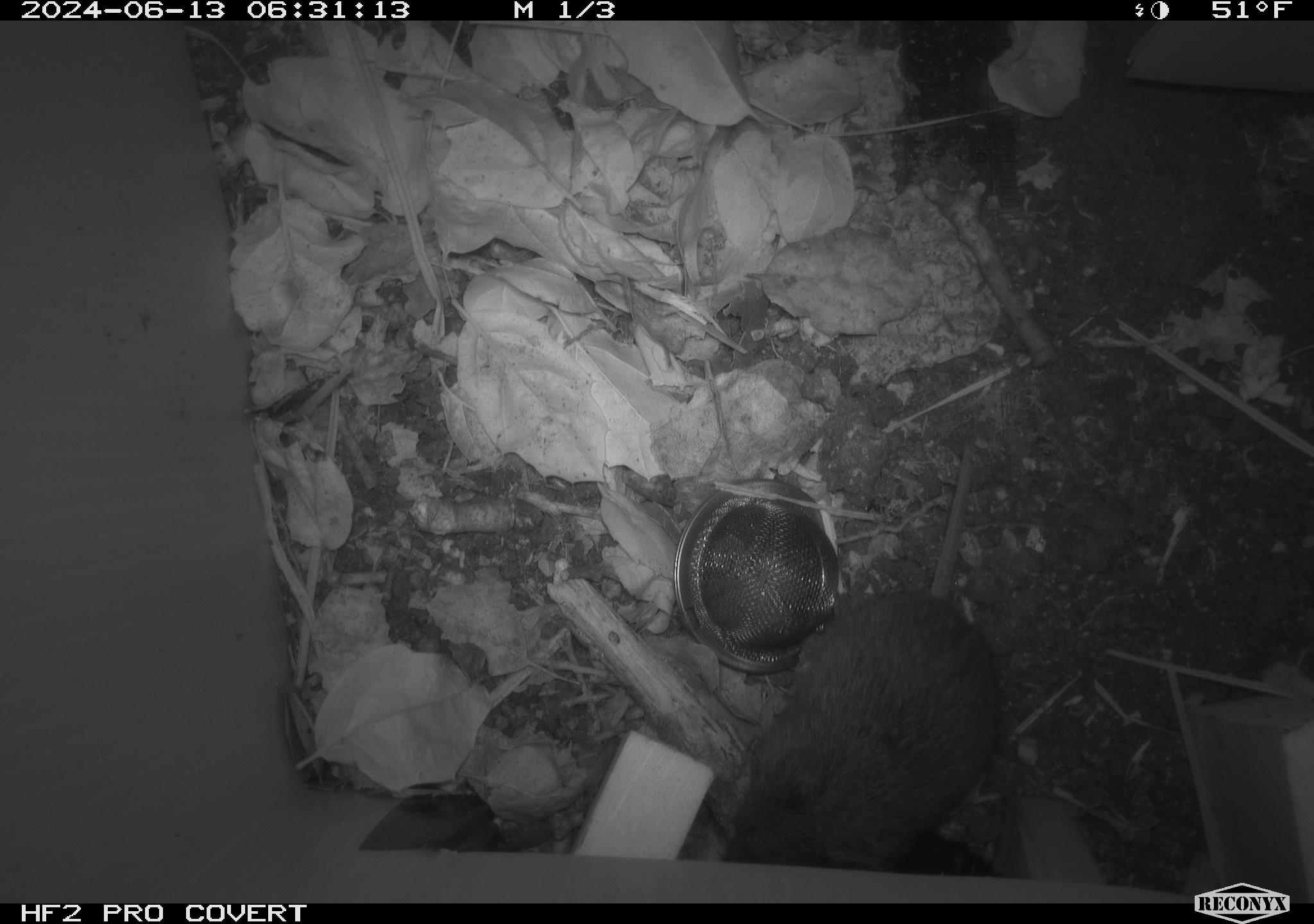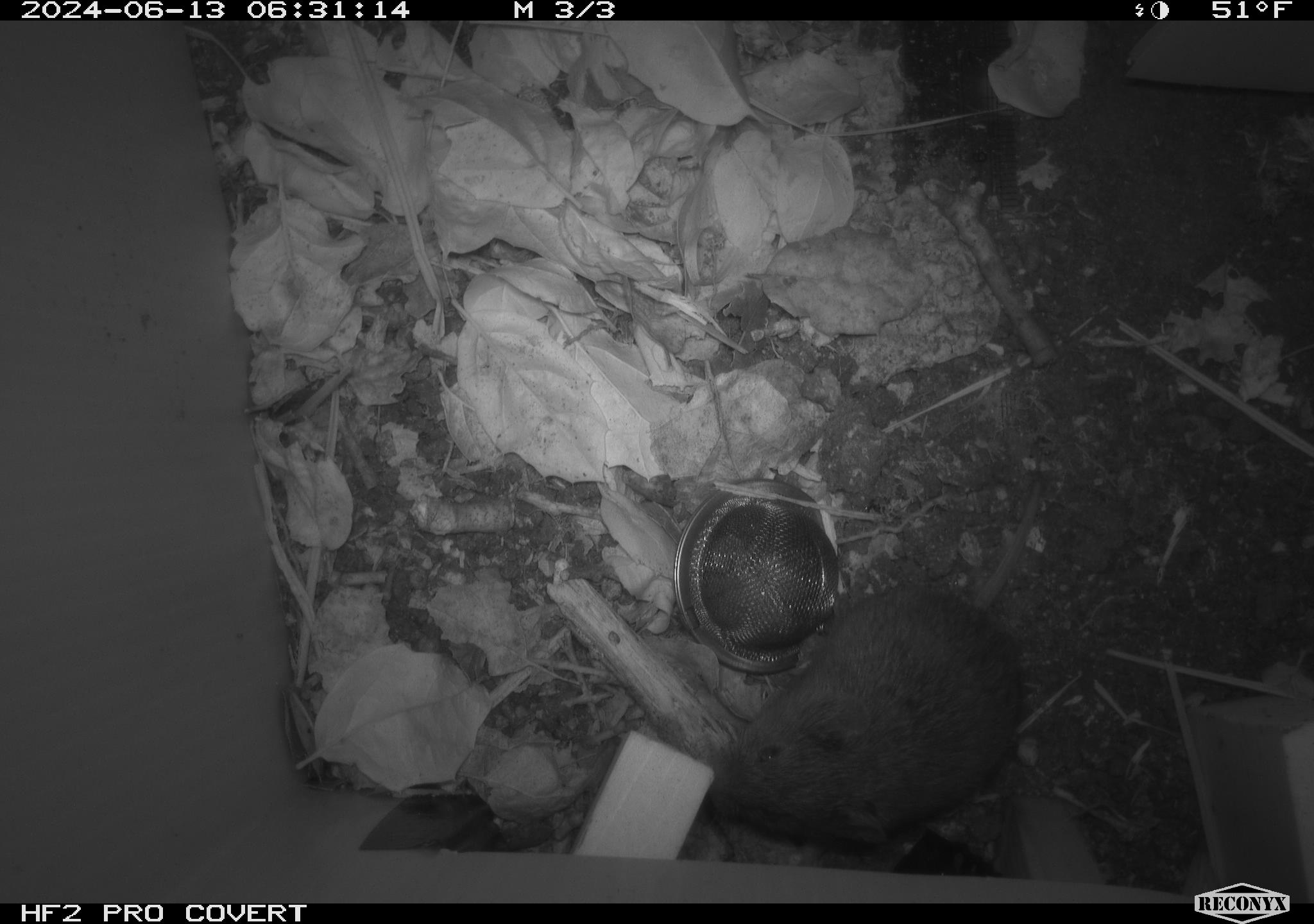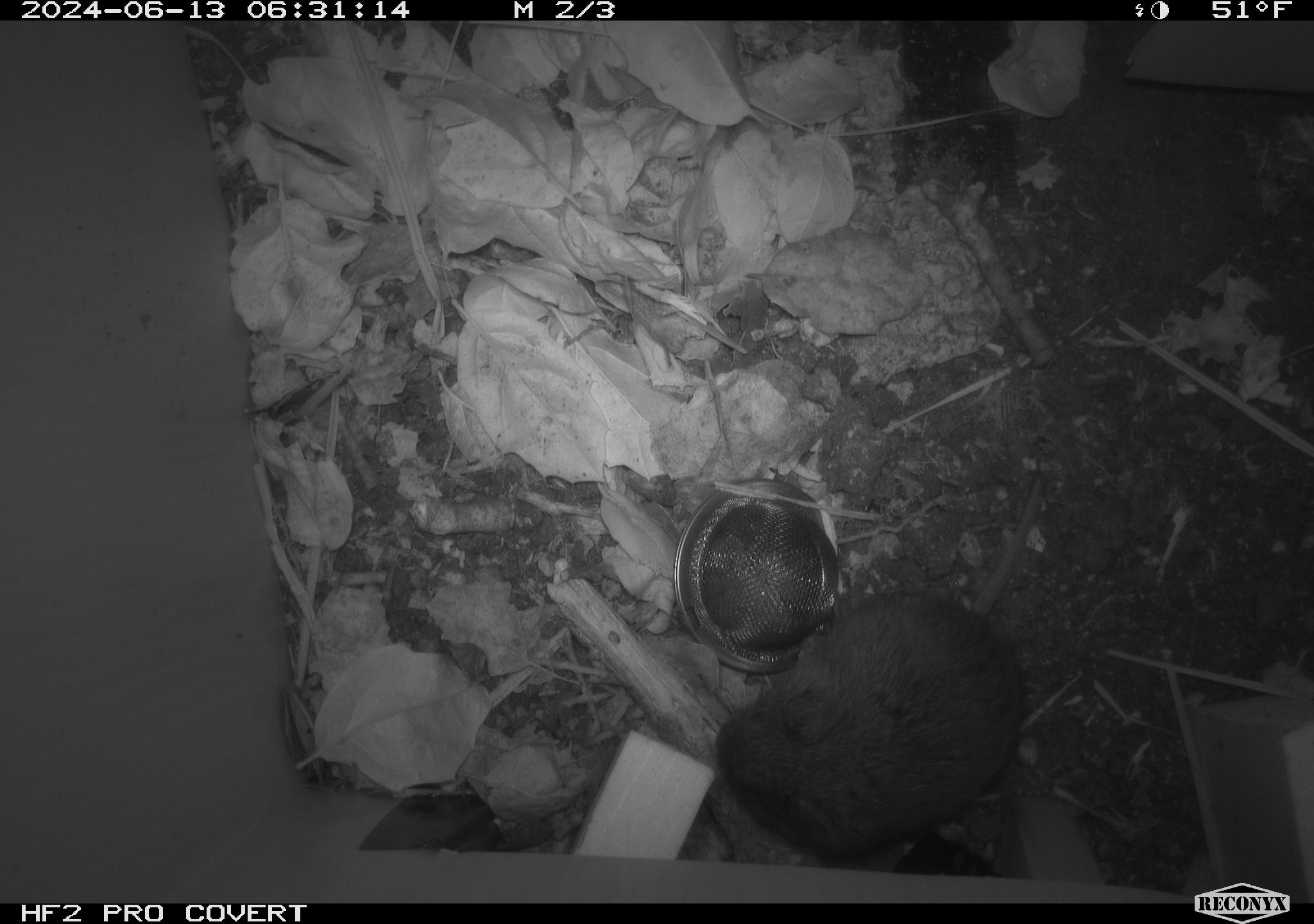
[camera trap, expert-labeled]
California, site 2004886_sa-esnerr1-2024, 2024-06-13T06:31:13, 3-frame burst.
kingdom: Animalia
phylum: Chordata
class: Mammalia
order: Rodentia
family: Cricetidae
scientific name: Cricetidae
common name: hamsters, voles, lemmings, and allies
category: cricetidae family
Cricetidae family (hamsters, voles, lemmings, and allies) (Cricetidae).